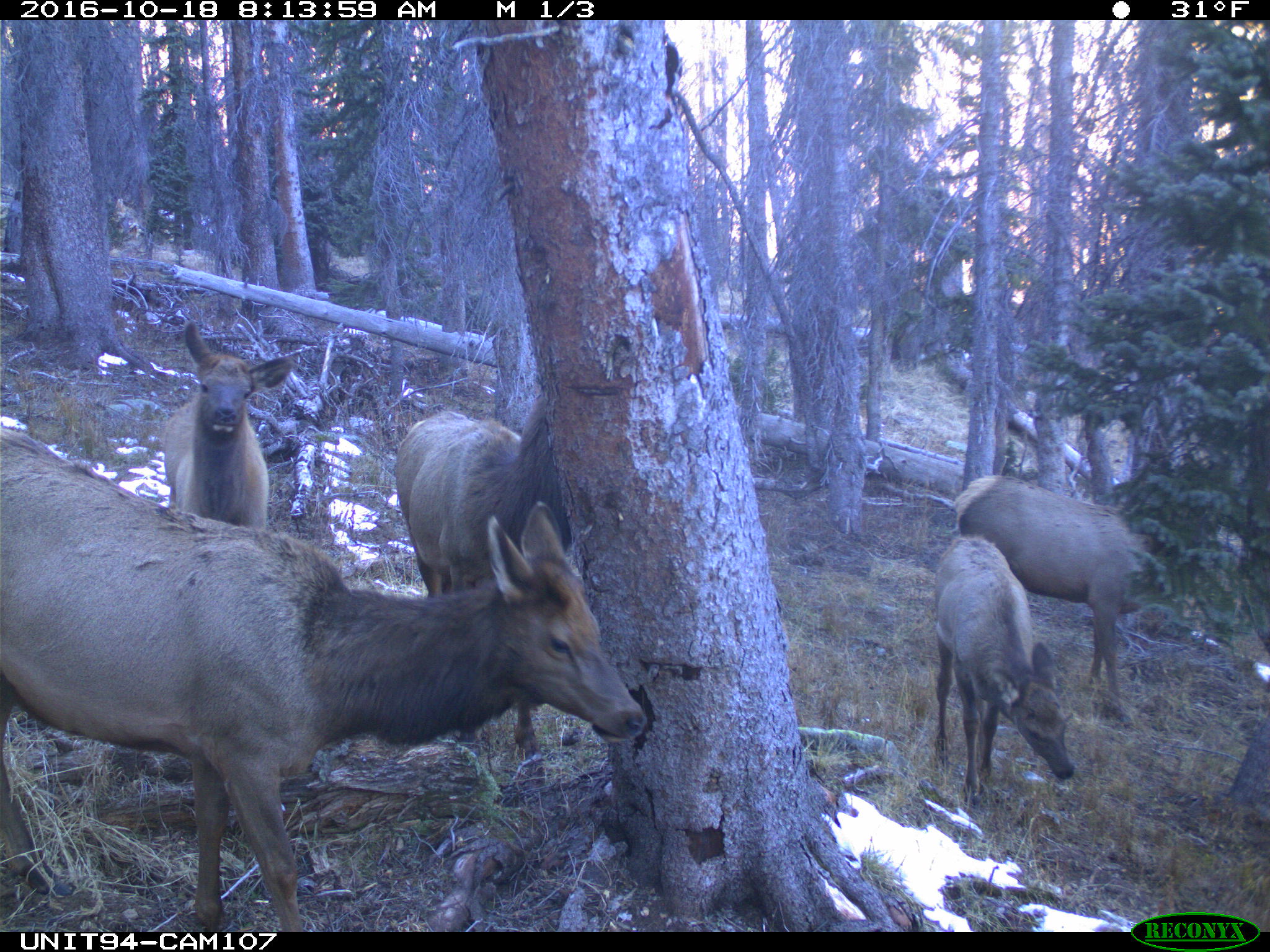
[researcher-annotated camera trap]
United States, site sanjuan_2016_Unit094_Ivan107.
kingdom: Animalia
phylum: Chordata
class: Mammalia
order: Artiodactyla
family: Cervidae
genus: Cervus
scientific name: Cervus elaphus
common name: red deer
Cervus elaphus (red deer).